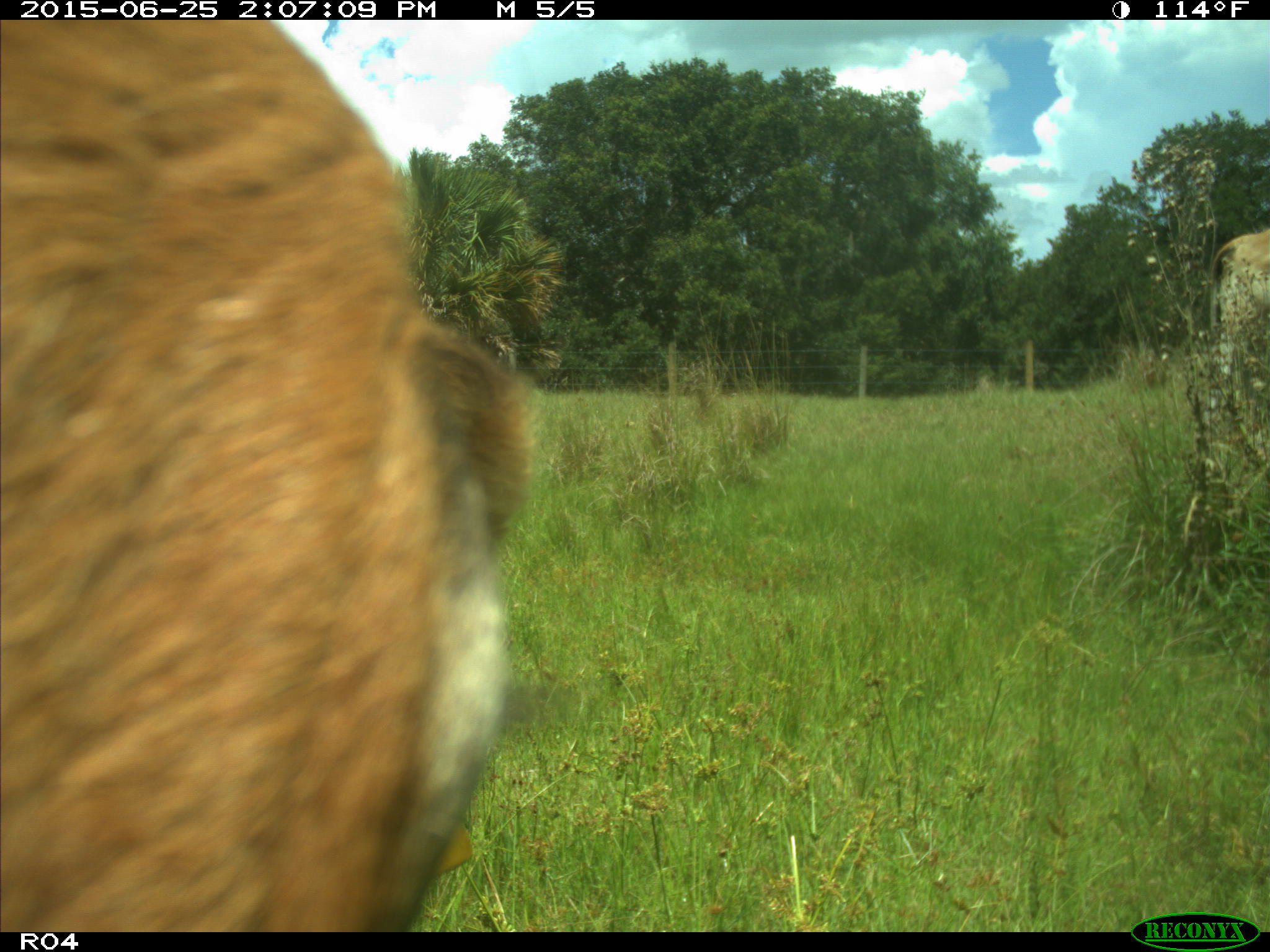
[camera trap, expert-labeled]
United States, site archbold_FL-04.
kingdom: Animalia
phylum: Chordata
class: Mammalia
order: Artiodactyla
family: Bovidae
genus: Bos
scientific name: Bos taurus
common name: domestic cow